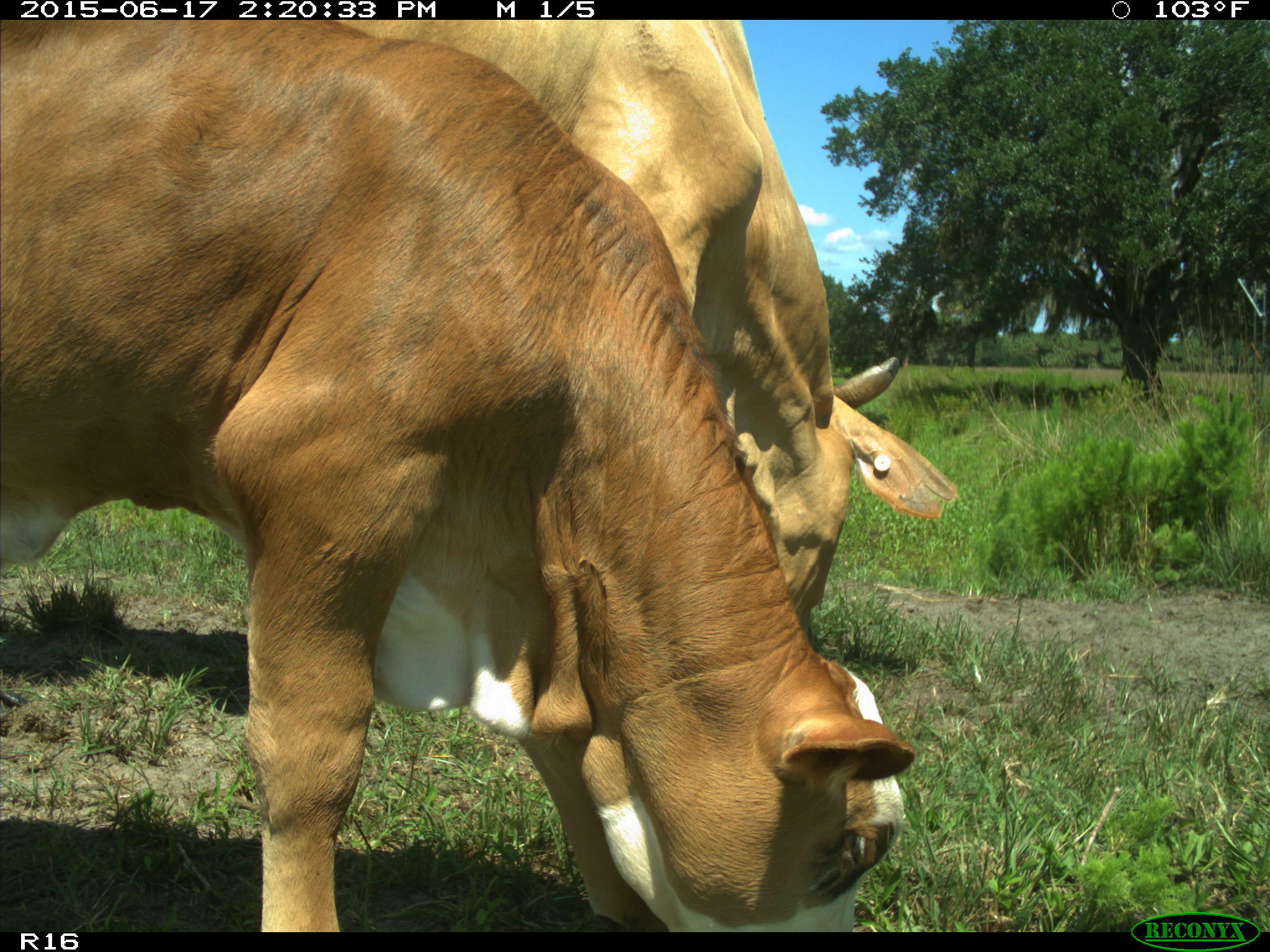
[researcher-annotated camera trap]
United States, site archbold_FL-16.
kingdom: Animalia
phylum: Chordata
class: Mammalia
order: Artiodactyla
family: Bovidae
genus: Bos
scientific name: Bos taurus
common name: domestic cow